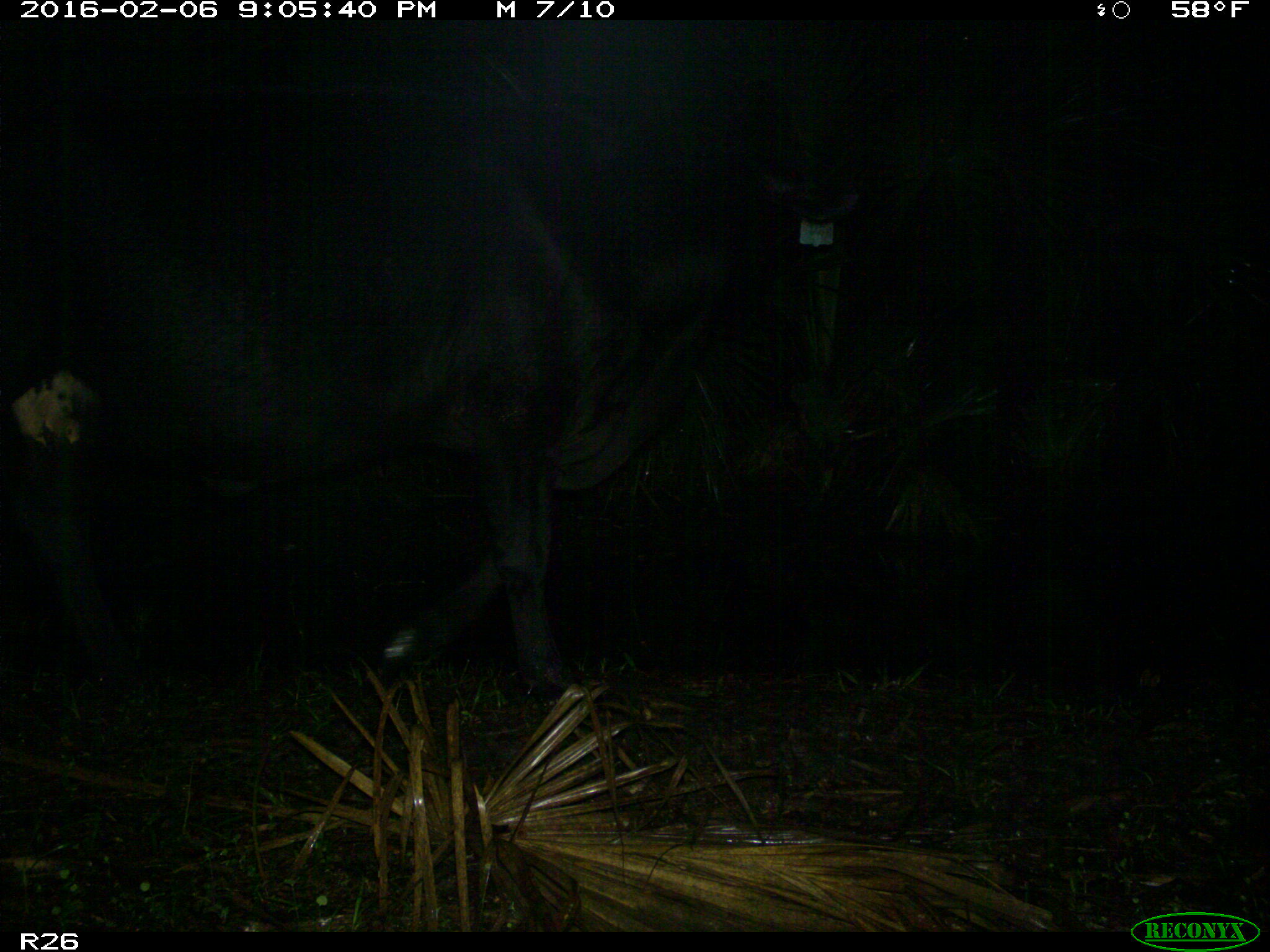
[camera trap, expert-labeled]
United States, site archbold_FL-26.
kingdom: Animalia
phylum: Chordata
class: Mammalia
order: Artiodactyla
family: Bovidae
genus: Bos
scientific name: Bos taurus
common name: domestic cow